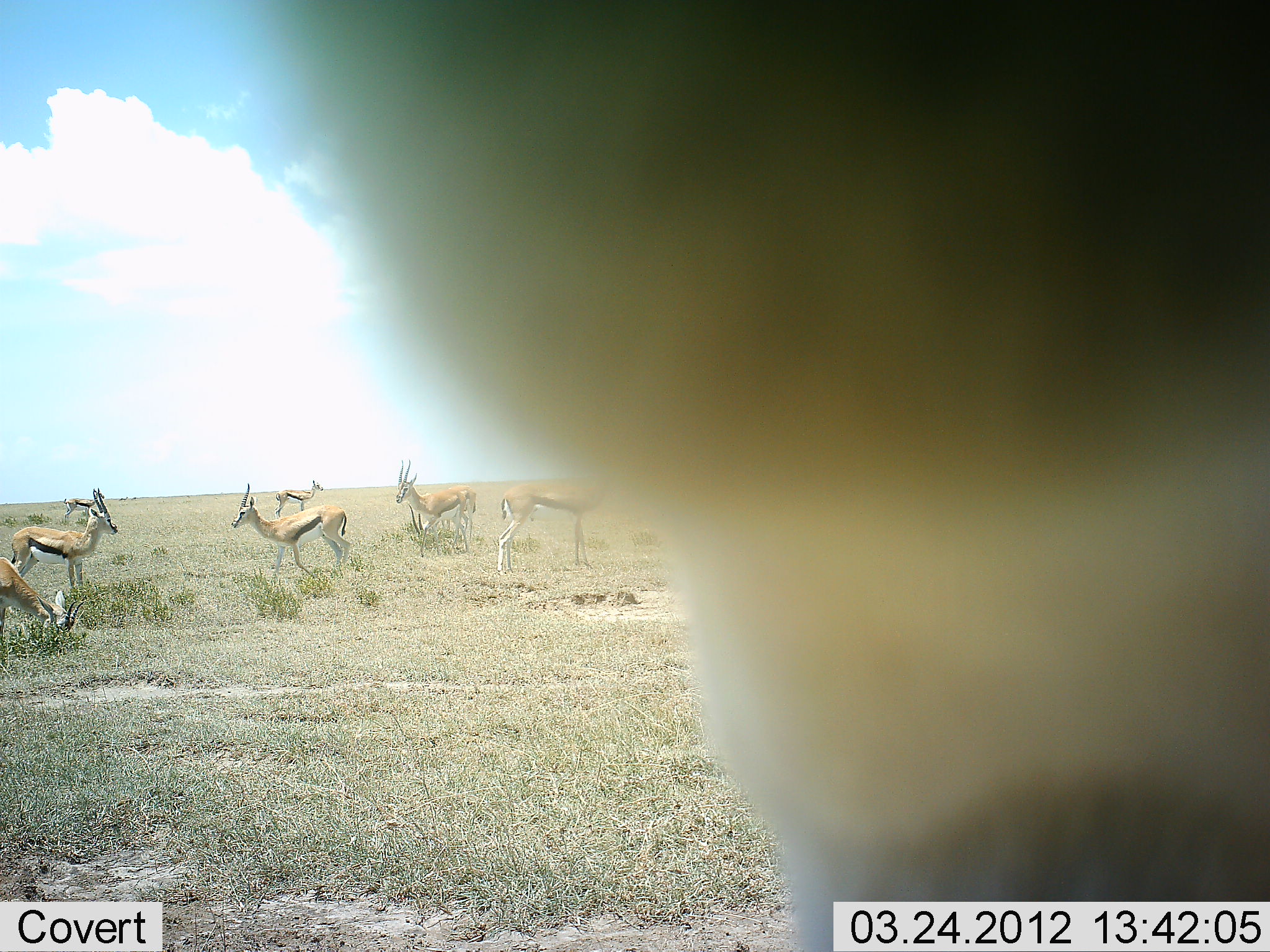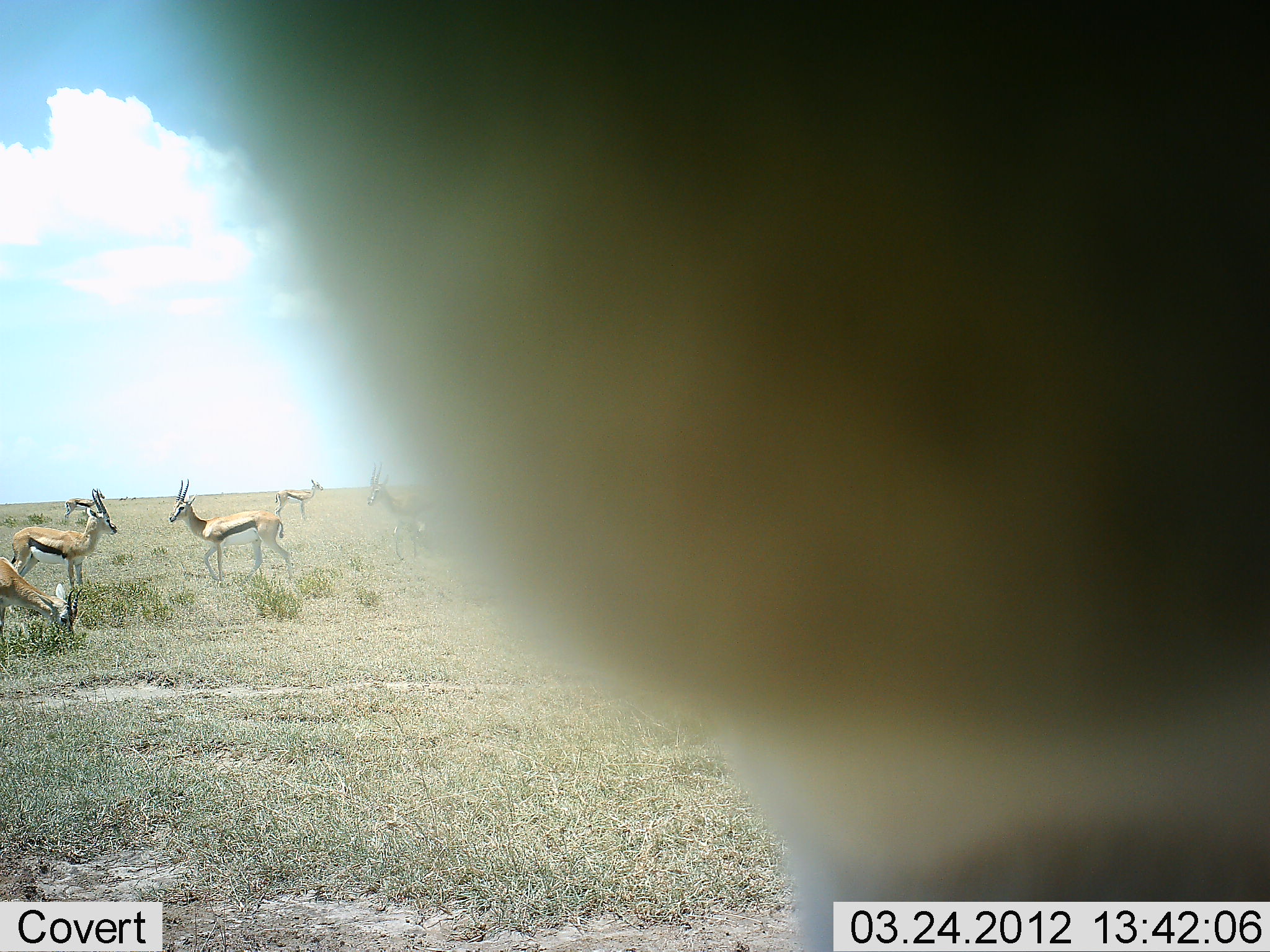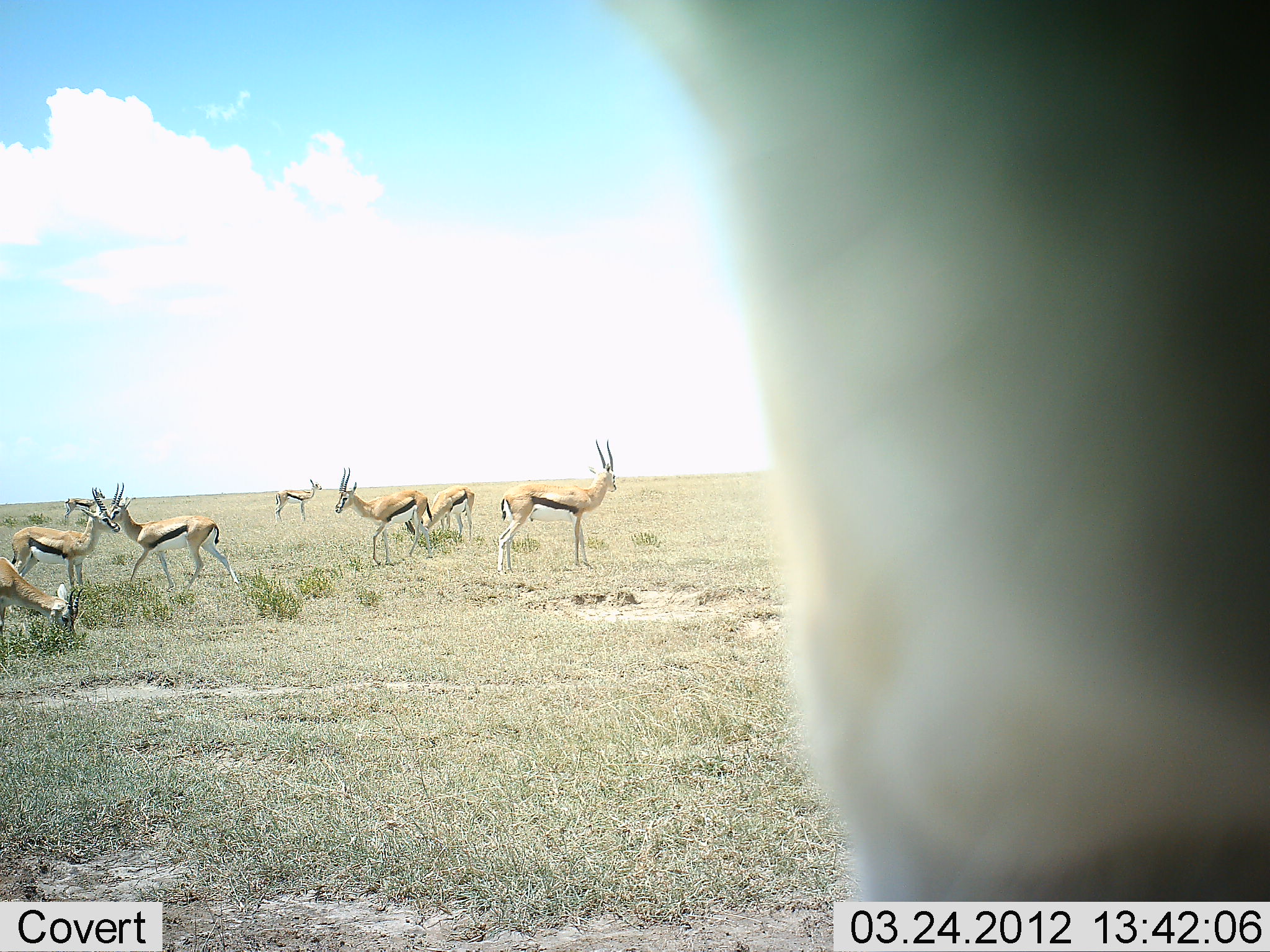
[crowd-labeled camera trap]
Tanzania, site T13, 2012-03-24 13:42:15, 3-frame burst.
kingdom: Animalia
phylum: Chordata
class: Mammalia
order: Artiodactyla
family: Bovidae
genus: Eudorcas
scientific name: Eudorcas thomsonii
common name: thomson's gazelle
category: gazellethomsons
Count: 9.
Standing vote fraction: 94%.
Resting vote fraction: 19%.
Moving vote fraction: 44%.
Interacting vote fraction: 0%.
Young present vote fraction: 0%.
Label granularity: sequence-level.